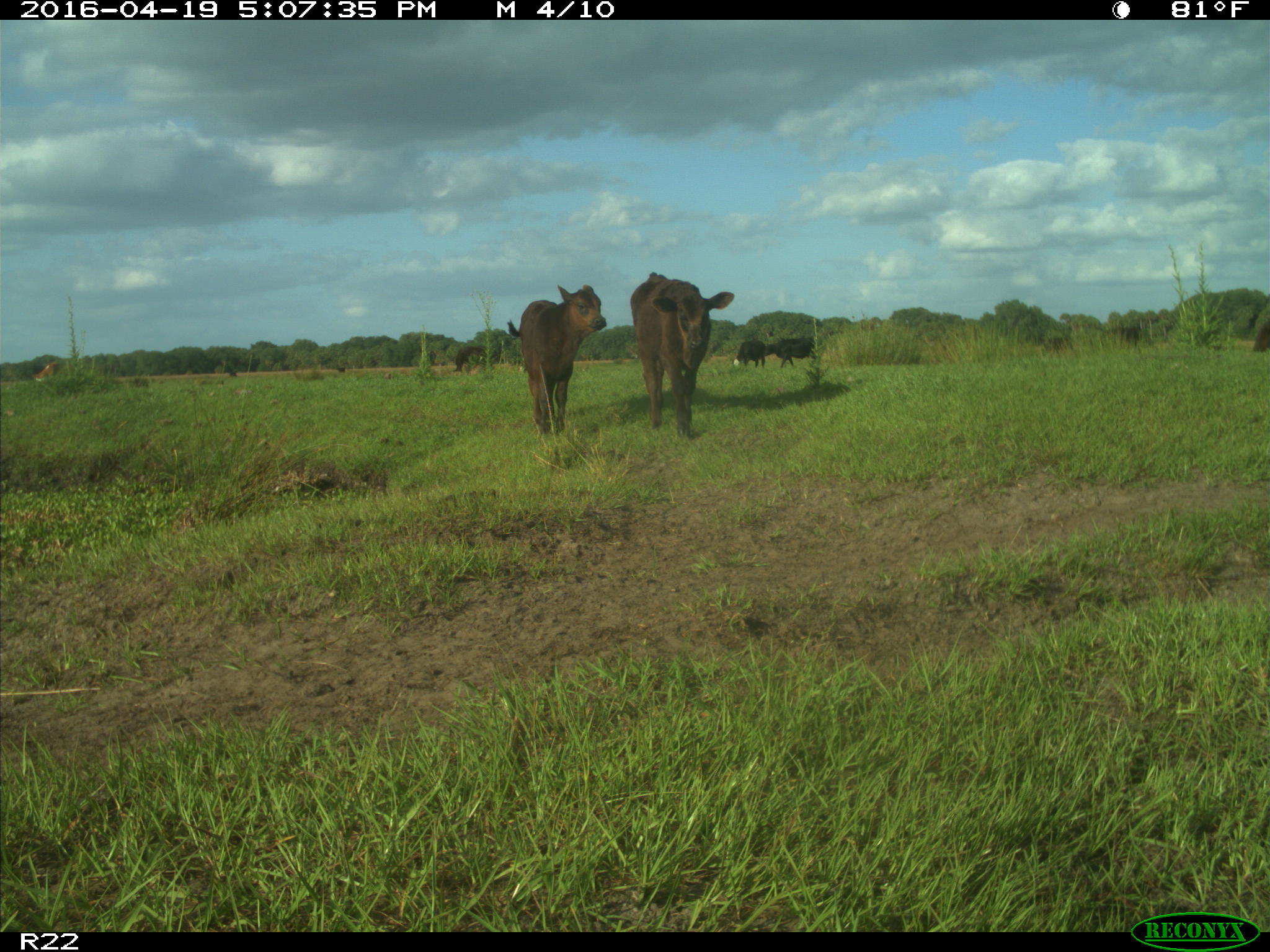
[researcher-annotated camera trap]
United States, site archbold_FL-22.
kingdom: Animalia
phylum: Chordata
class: Mammalia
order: Artiodactyla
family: Bovidae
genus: Bos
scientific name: Bos taurus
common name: domestic cow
Bos taurus (domestic cow).